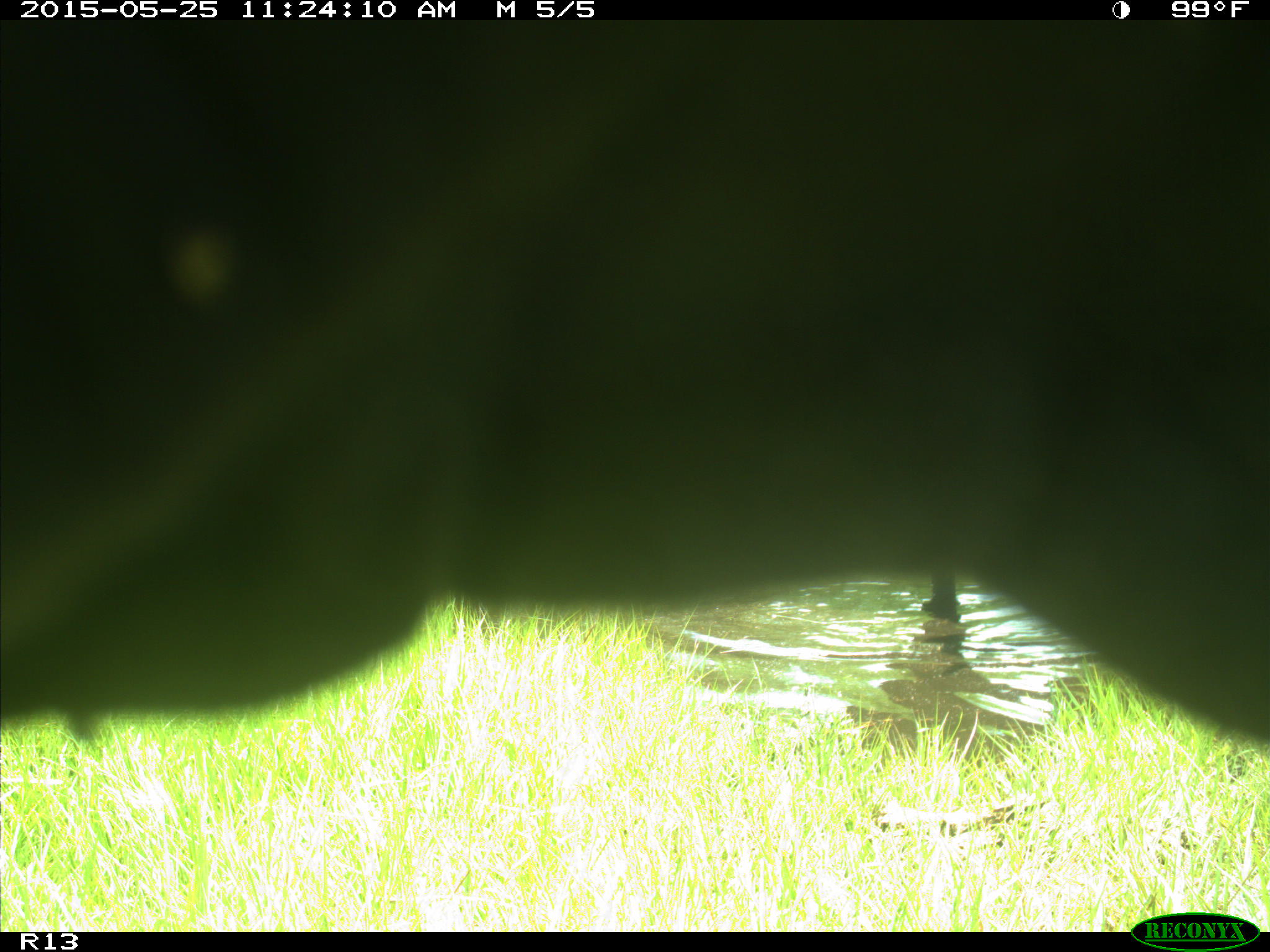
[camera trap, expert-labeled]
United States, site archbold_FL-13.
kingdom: Animalia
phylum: Chordata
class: Mammalia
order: Artiodactyla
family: Bovidae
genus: Bos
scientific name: Bos taurus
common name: domestic cow